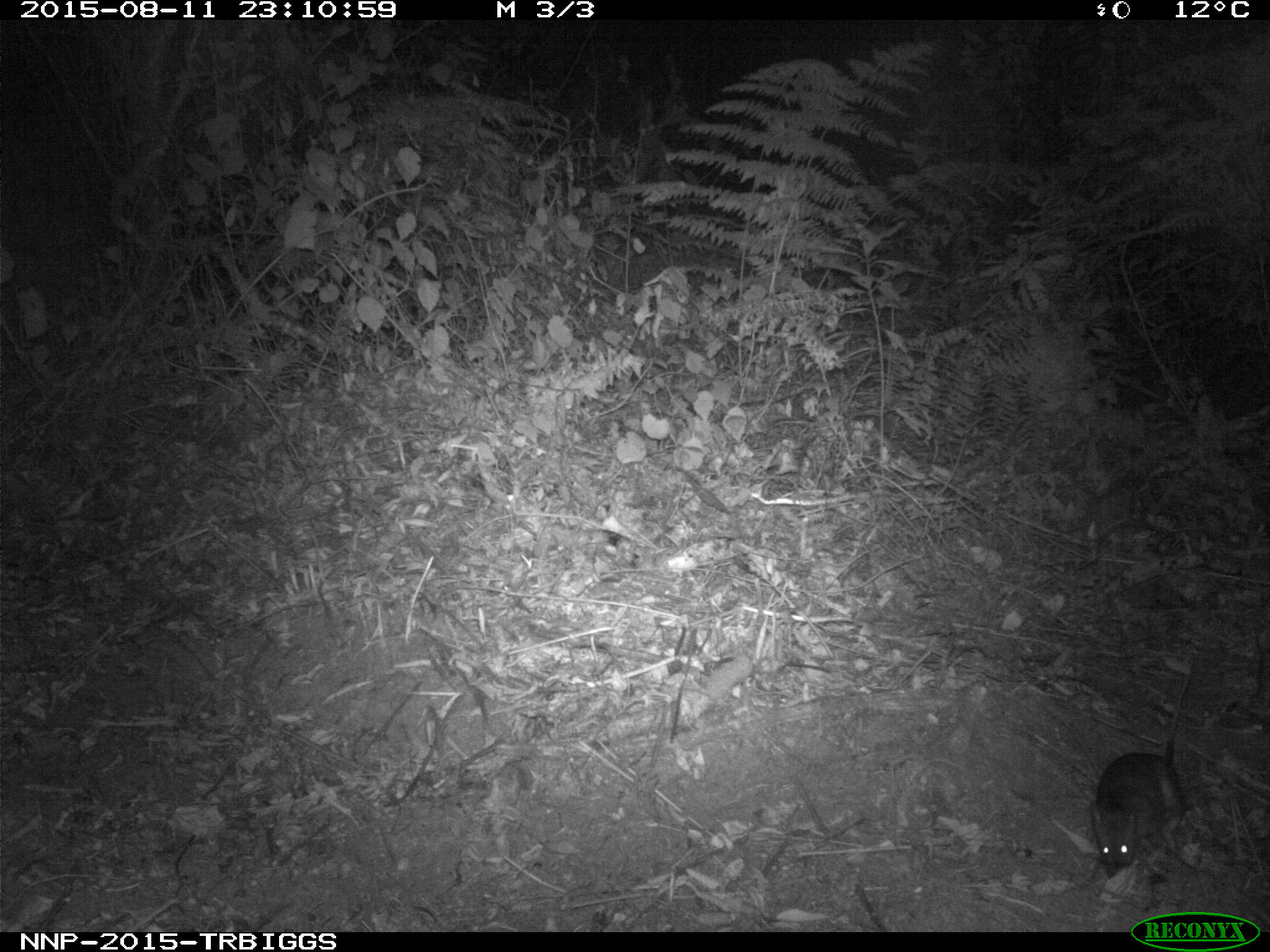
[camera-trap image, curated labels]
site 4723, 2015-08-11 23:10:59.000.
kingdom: Animalia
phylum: Chordata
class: Mammalia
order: Rodentia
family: Nesomyidae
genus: Cricetomys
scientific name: Cricetomys gambianus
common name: african giant pouched rat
Cricetomys gambianus (african giant pouched rat), count 1.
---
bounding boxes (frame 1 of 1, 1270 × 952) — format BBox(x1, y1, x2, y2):
cricetomys gambianus: BBox(1093, 661, 1196, 874)